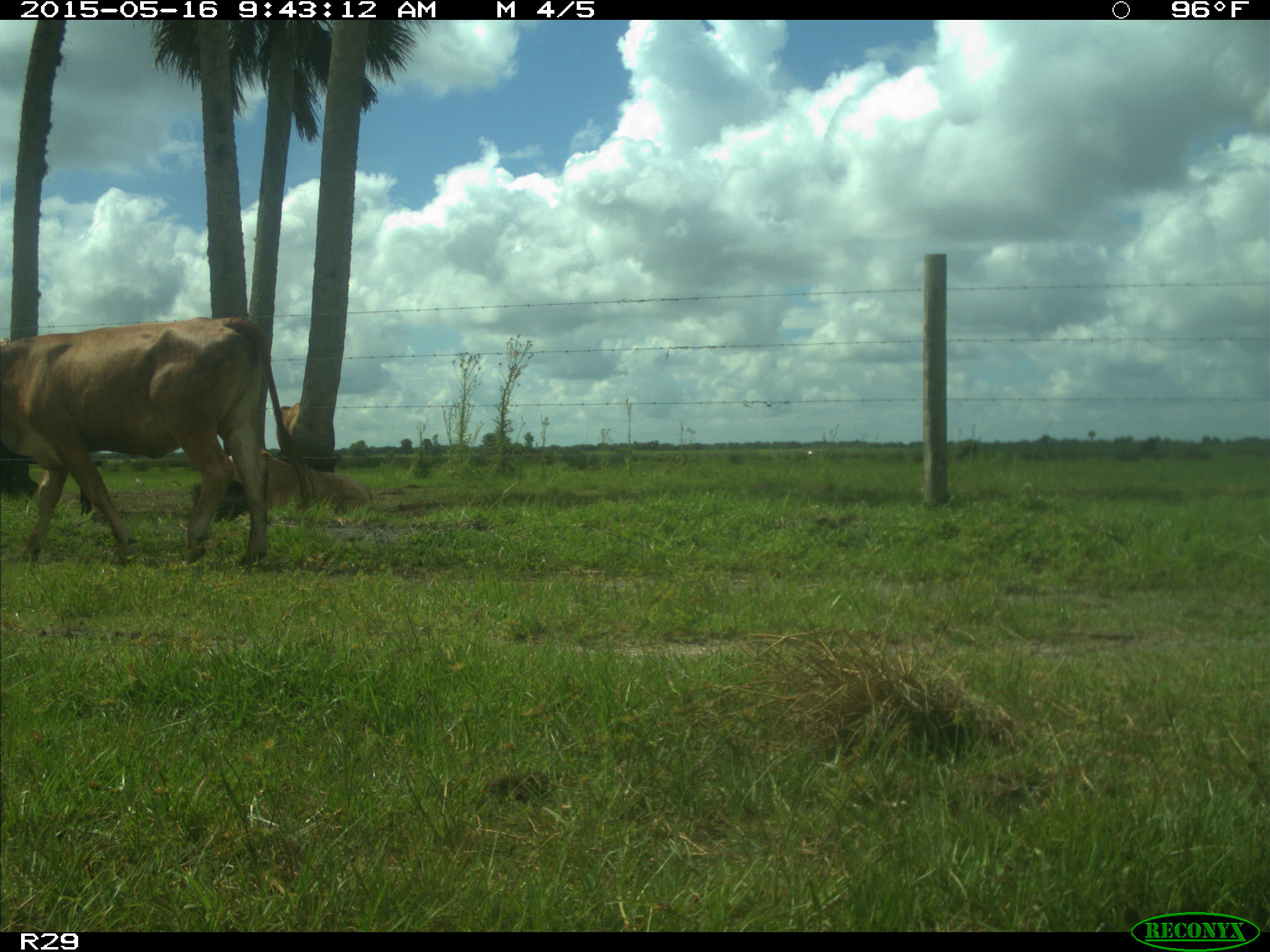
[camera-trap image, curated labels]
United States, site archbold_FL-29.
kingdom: Animalia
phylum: Chordata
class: Mammalia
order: Artiodactyla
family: Bovidae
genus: Bos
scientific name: Bos taurus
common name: domestic cow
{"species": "Bos taurus (domestic cow)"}